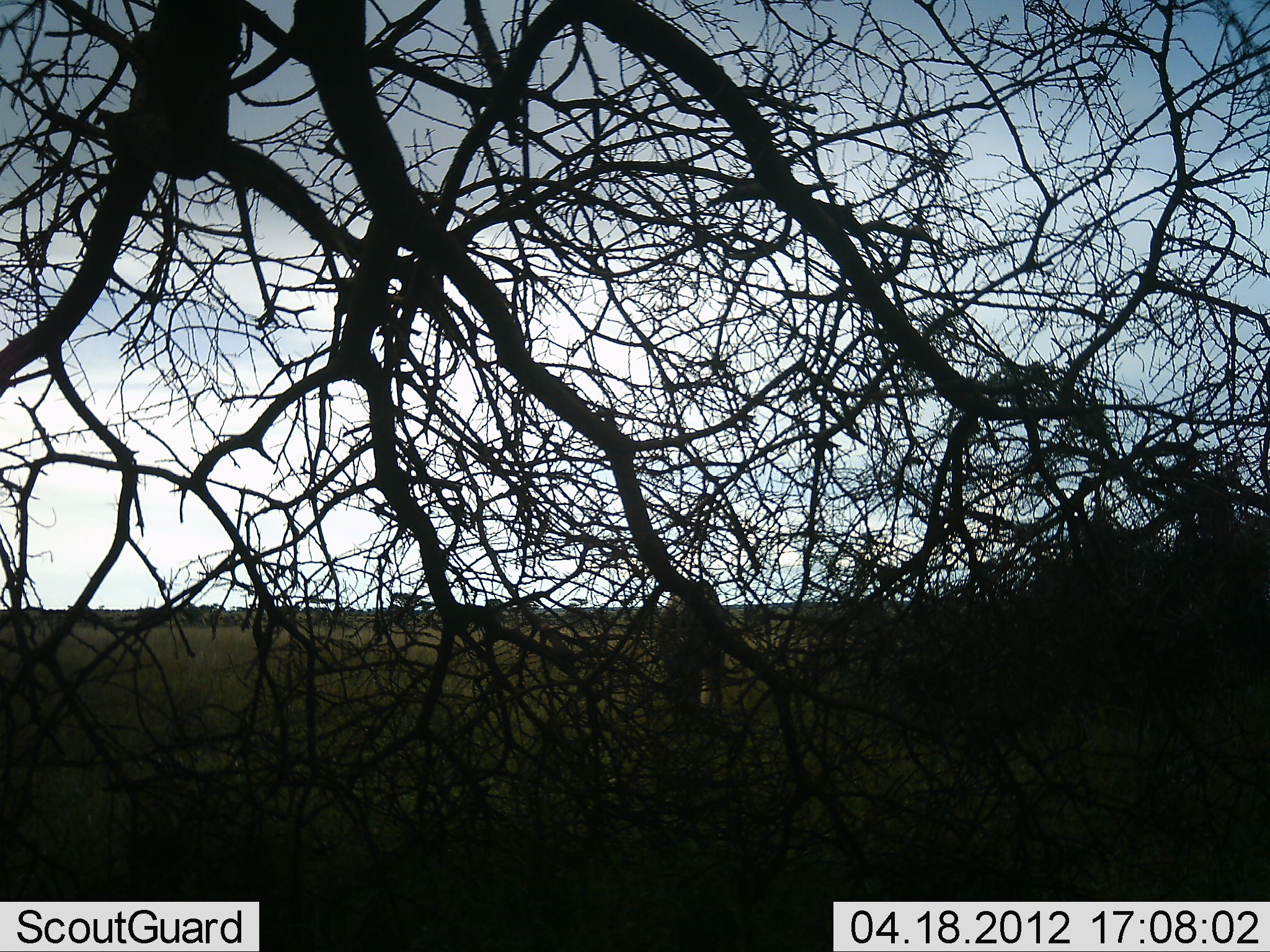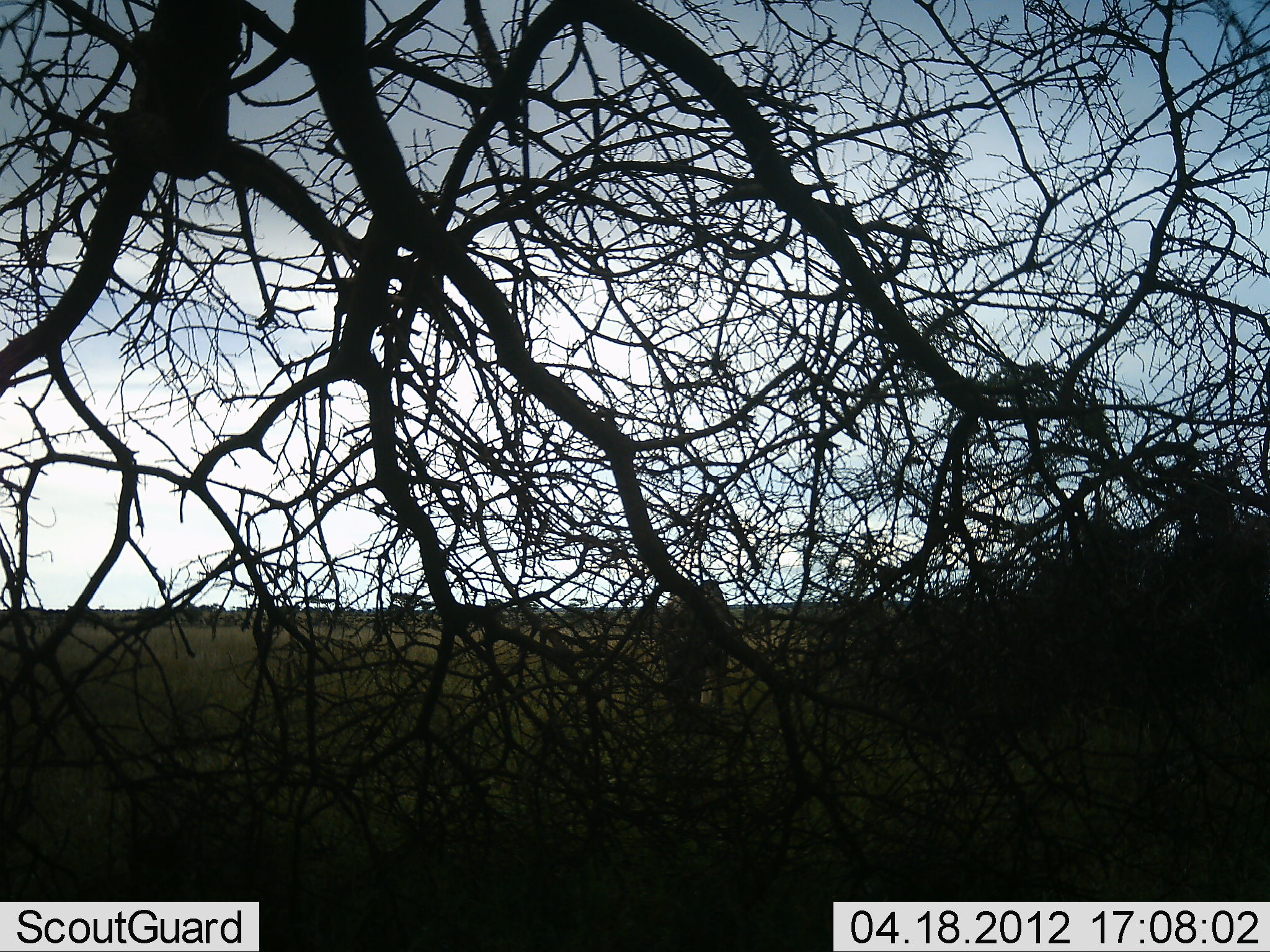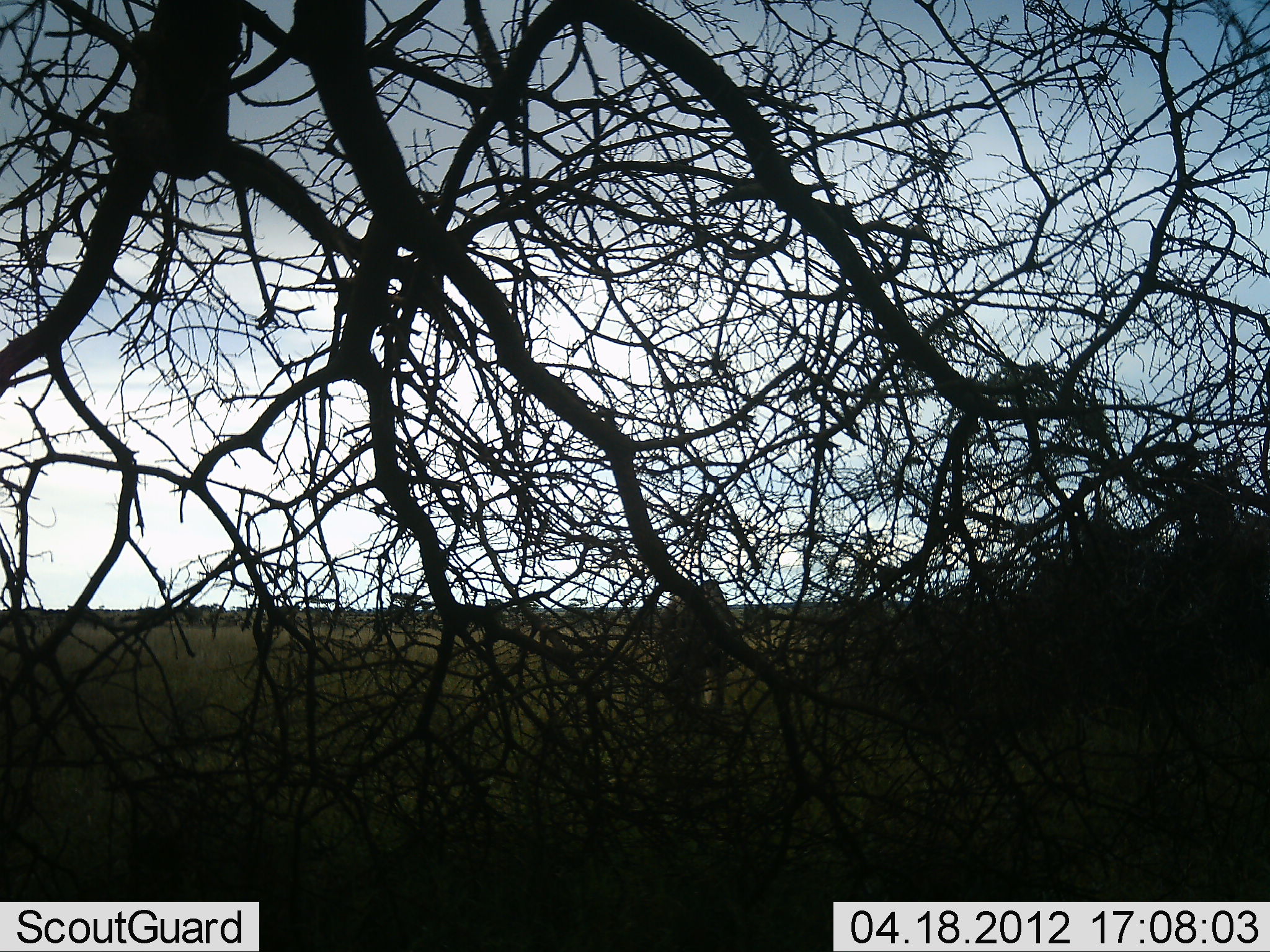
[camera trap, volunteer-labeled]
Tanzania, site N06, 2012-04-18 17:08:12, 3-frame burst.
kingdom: Animalia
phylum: Chordata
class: Mammalia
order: Artiodactyla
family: Bovidae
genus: Connochaetes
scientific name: Connochaetes taurinus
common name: blue wildebeest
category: wildebeest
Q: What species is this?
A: Wildebeest (blue wildebeest) (Connochaetes taurinus).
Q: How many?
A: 1.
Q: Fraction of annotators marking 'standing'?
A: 80%.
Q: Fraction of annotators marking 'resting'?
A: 0%.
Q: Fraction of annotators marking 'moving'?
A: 20%.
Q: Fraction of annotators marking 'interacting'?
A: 0%.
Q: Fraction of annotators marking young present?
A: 0%.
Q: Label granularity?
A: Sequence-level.